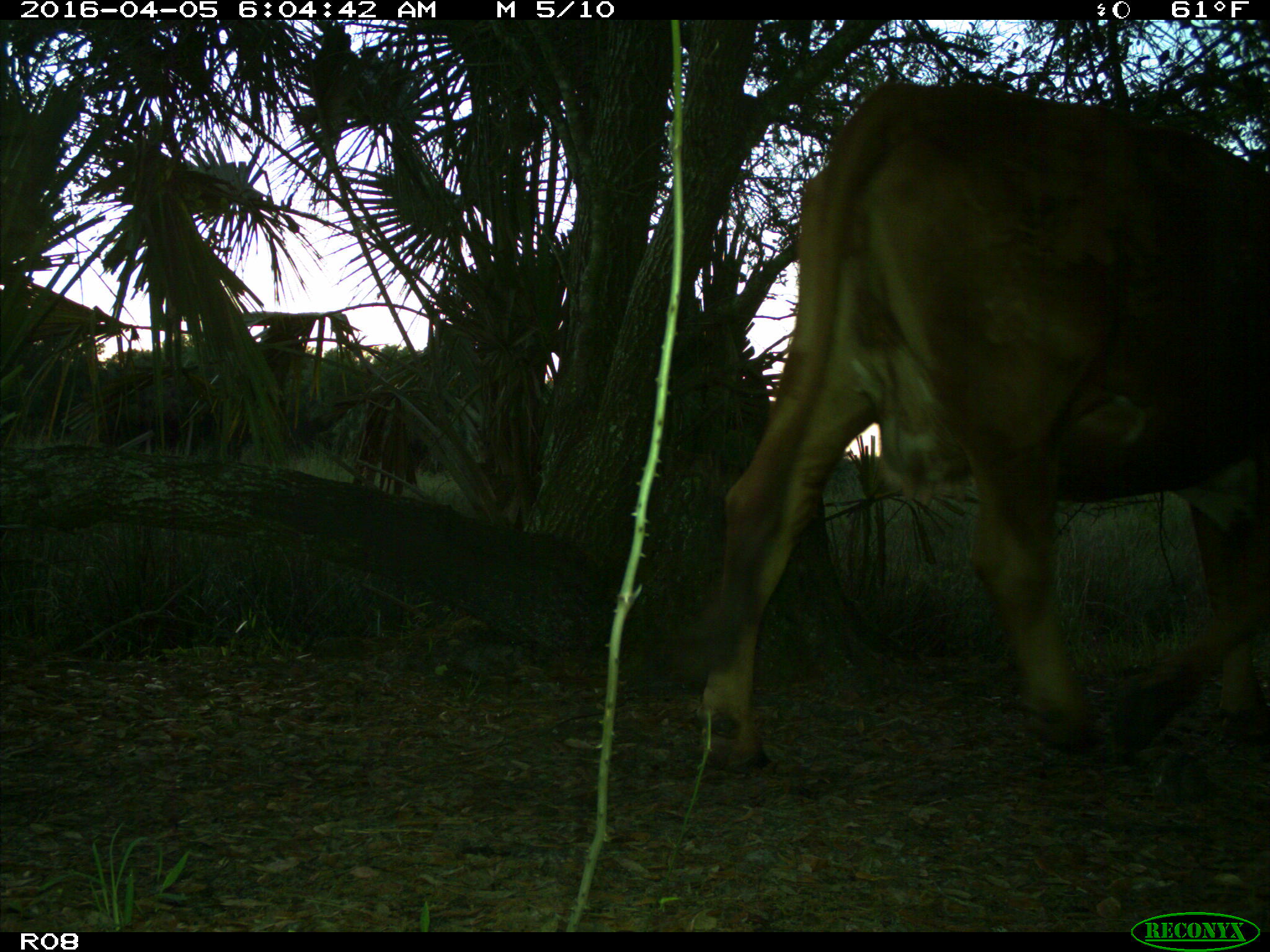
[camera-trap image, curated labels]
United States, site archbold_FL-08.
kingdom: Animalia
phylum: Chordata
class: Mammalia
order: Artiodactyla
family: Bovidae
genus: Bos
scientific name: Bos taurus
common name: domestic cow